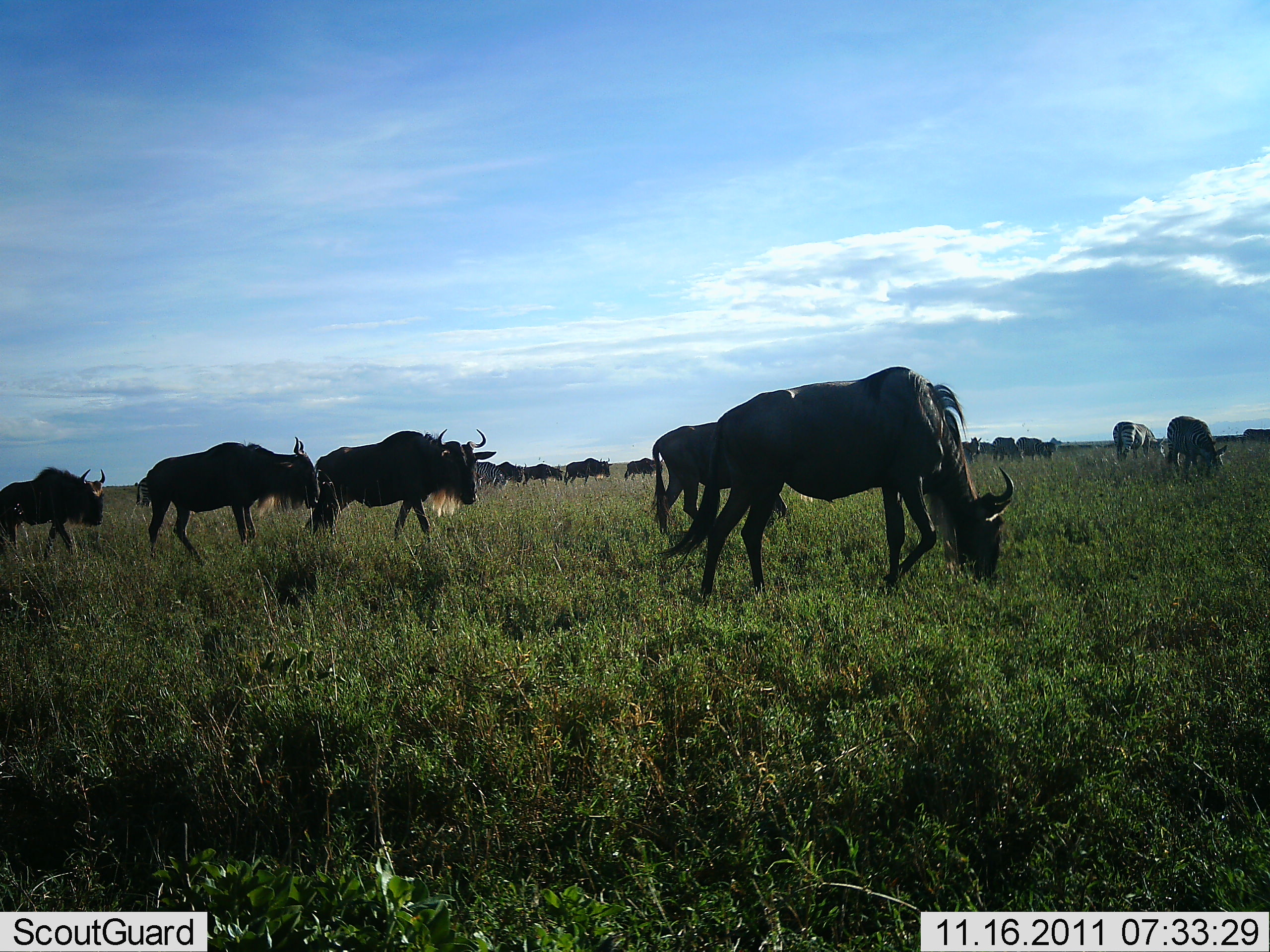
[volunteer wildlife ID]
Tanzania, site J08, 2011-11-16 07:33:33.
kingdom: Animalia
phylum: Chordata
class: Mammalia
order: Artiodactyla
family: Bovidae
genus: Connochaetes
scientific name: Connochaetes taurinus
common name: blue wildebeest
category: wildebeest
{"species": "wildebeest (blue wildebeest) (Connochaetes taurinus)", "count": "11-50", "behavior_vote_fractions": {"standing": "27%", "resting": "0%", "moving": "80%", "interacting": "0%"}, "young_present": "7%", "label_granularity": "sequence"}